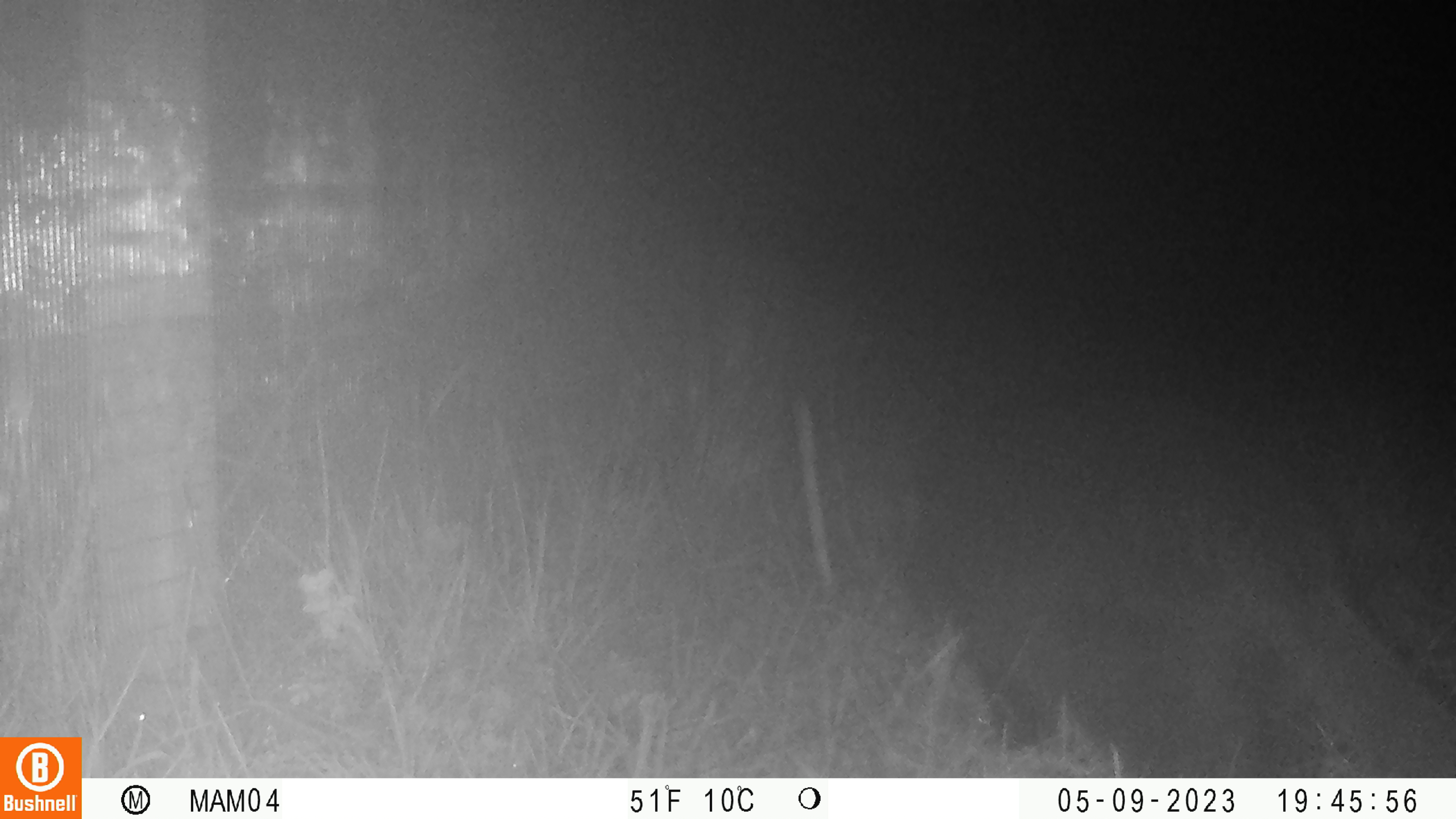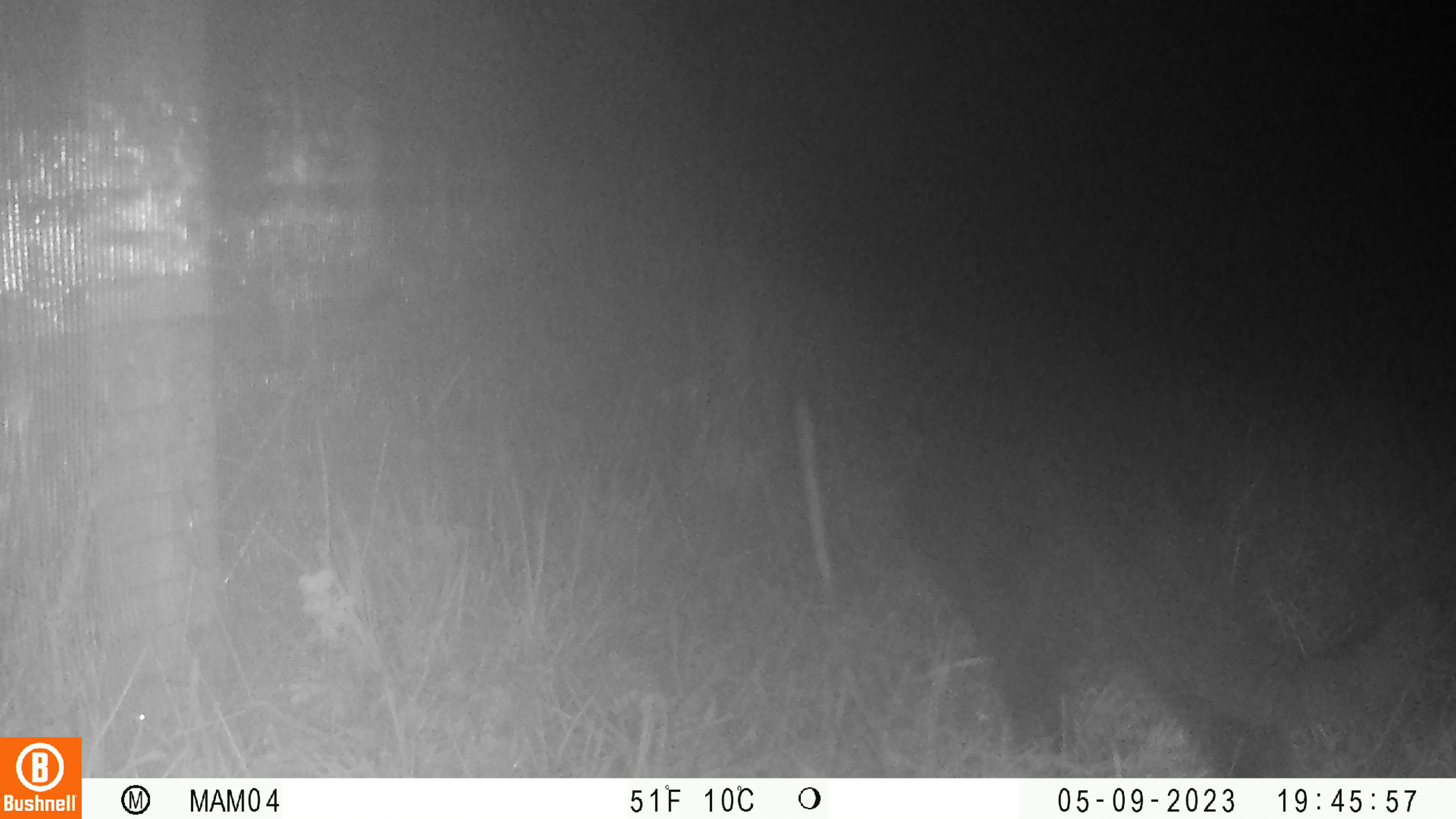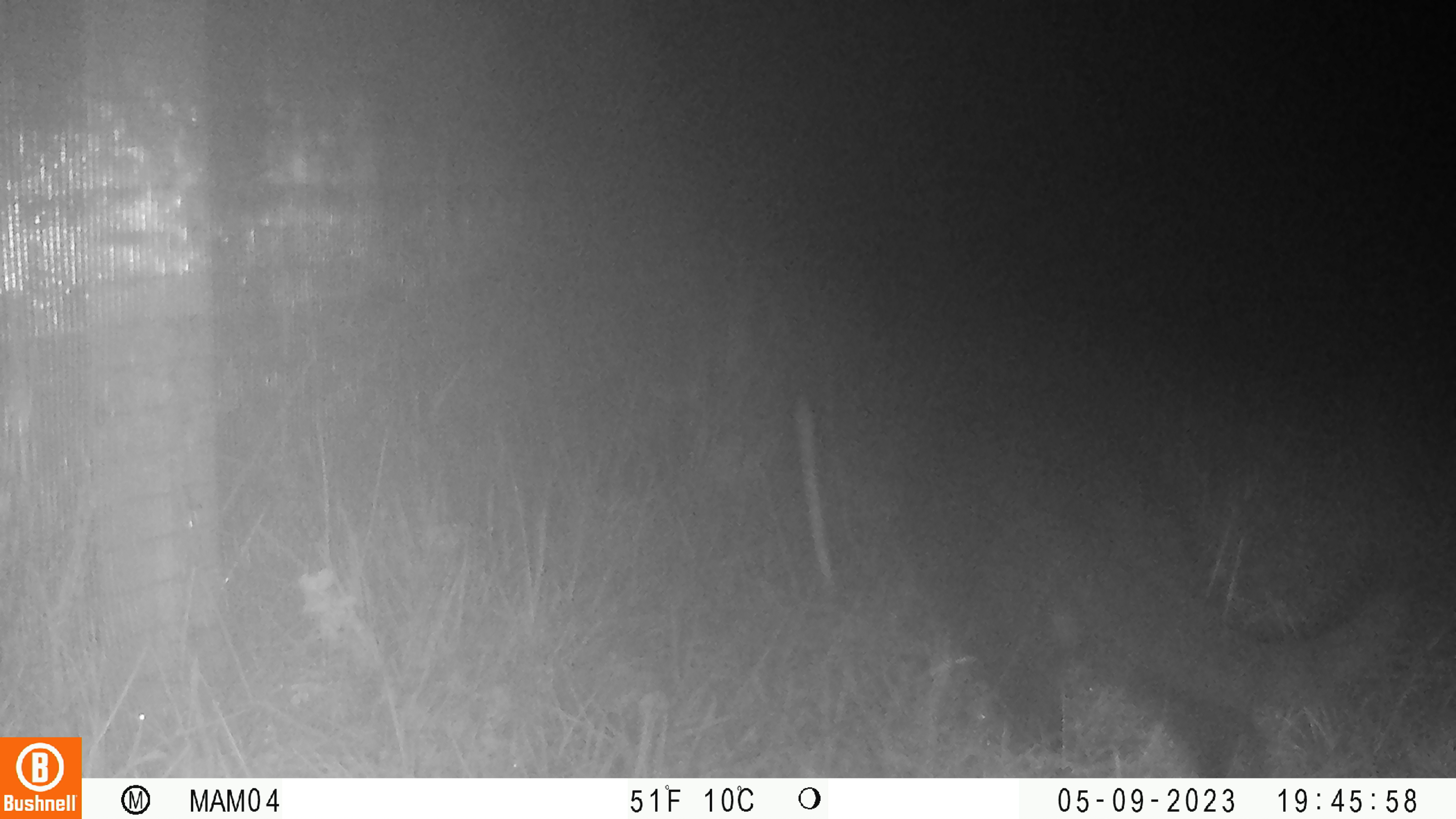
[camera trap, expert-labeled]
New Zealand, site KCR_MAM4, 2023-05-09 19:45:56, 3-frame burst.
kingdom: Animalia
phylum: Chordata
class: Mammalia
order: Carnivora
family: Felidae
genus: Felis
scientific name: Felis catus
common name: domestic cat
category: cat